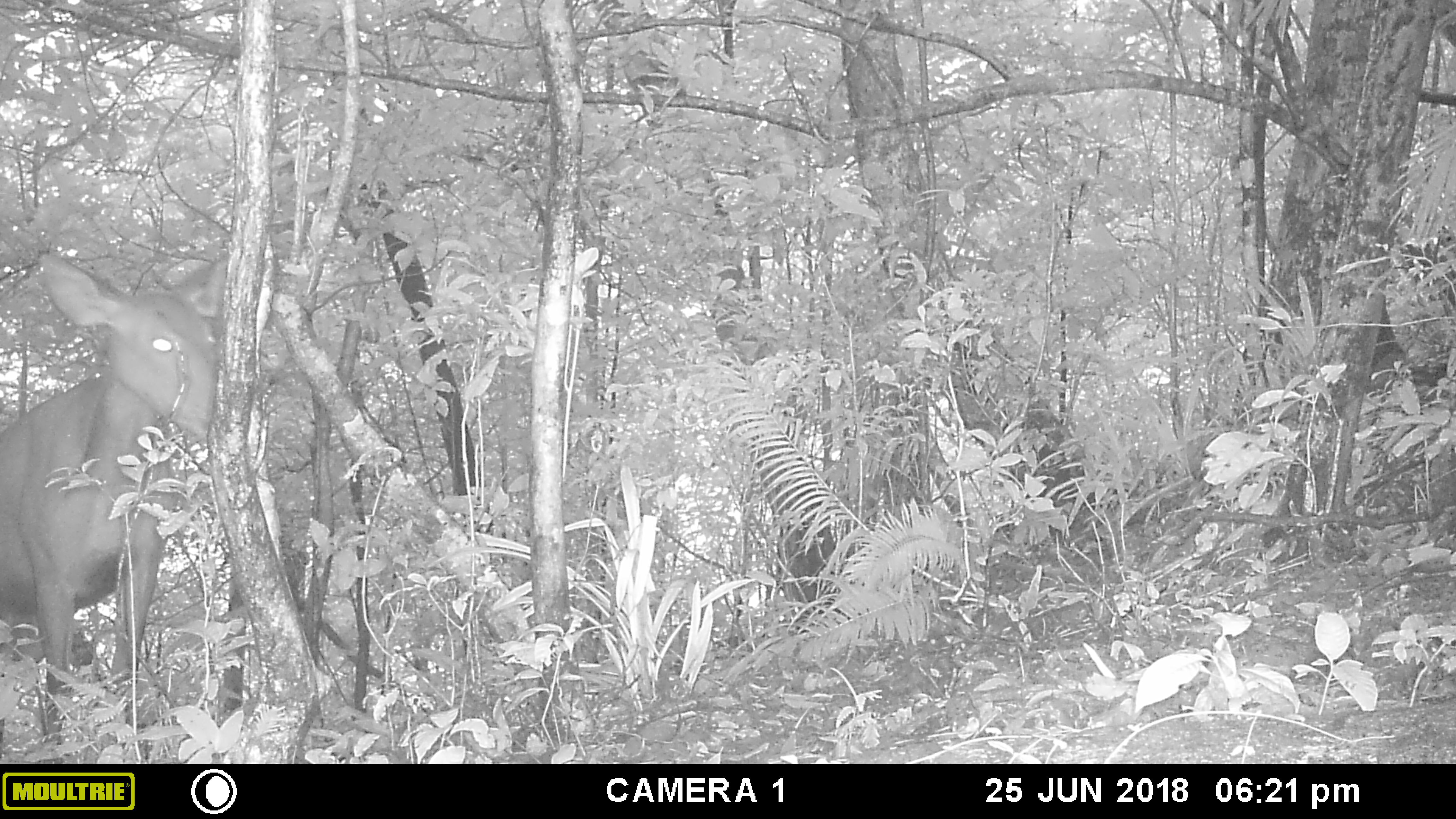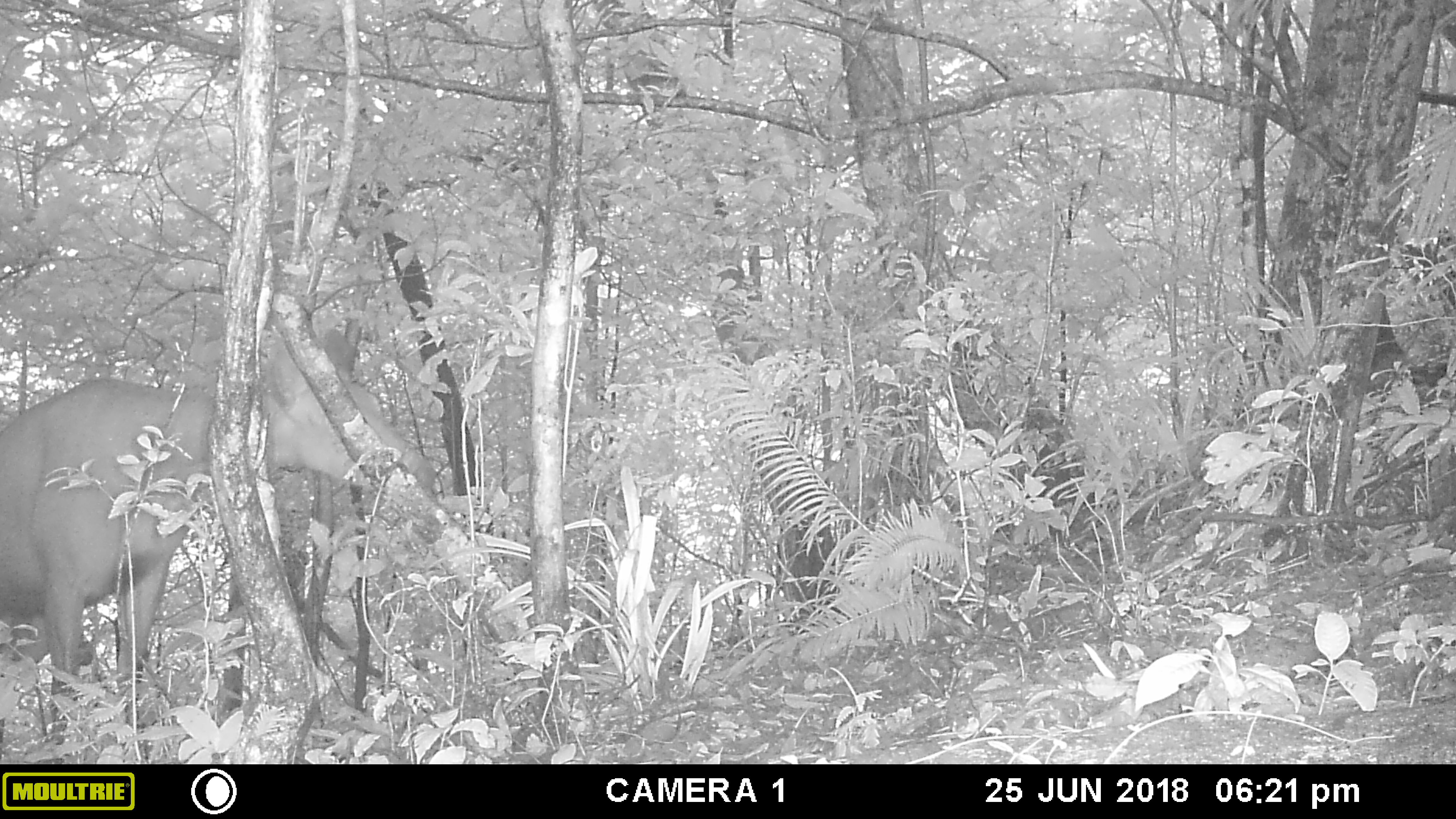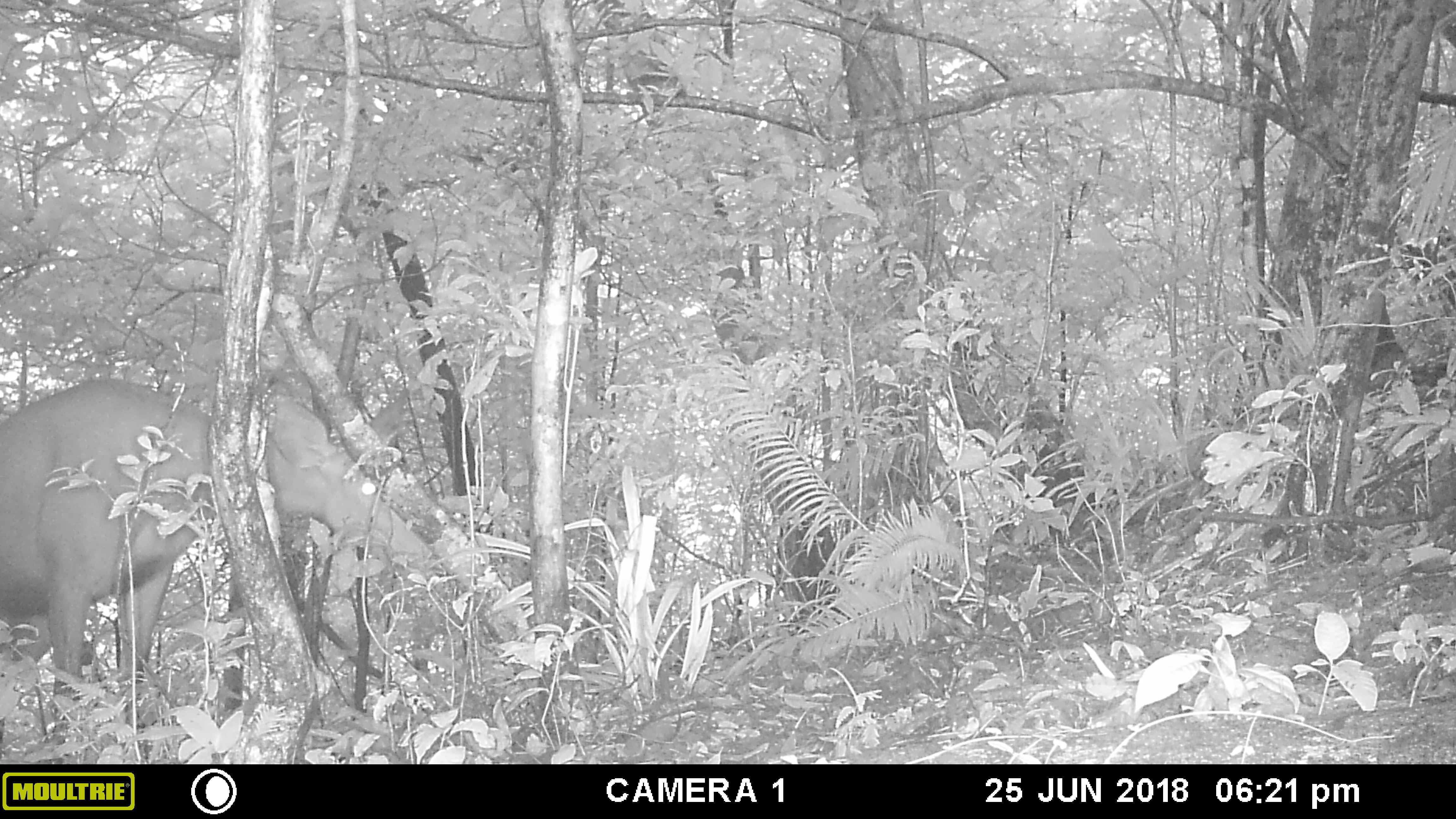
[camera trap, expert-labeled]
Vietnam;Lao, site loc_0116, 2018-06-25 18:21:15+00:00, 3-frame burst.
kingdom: Animalia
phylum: Chordata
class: Mammalia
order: Artiodactyla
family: Cervidae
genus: Rusa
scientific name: Rusa unicolor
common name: sambar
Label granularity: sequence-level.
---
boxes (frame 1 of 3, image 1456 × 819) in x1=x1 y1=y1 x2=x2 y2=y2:
sambar: x1=0 y1=251 x2=228 y2=745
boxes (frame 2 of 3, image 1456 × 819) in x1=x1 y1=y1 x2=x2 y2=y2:
sambar: x1=0 y1=327 x2=434 y2=743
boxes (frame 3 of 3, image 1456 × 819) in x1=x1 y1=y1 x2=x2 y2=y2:
sambar: x1=0 y1=377 x2=409 y2=742